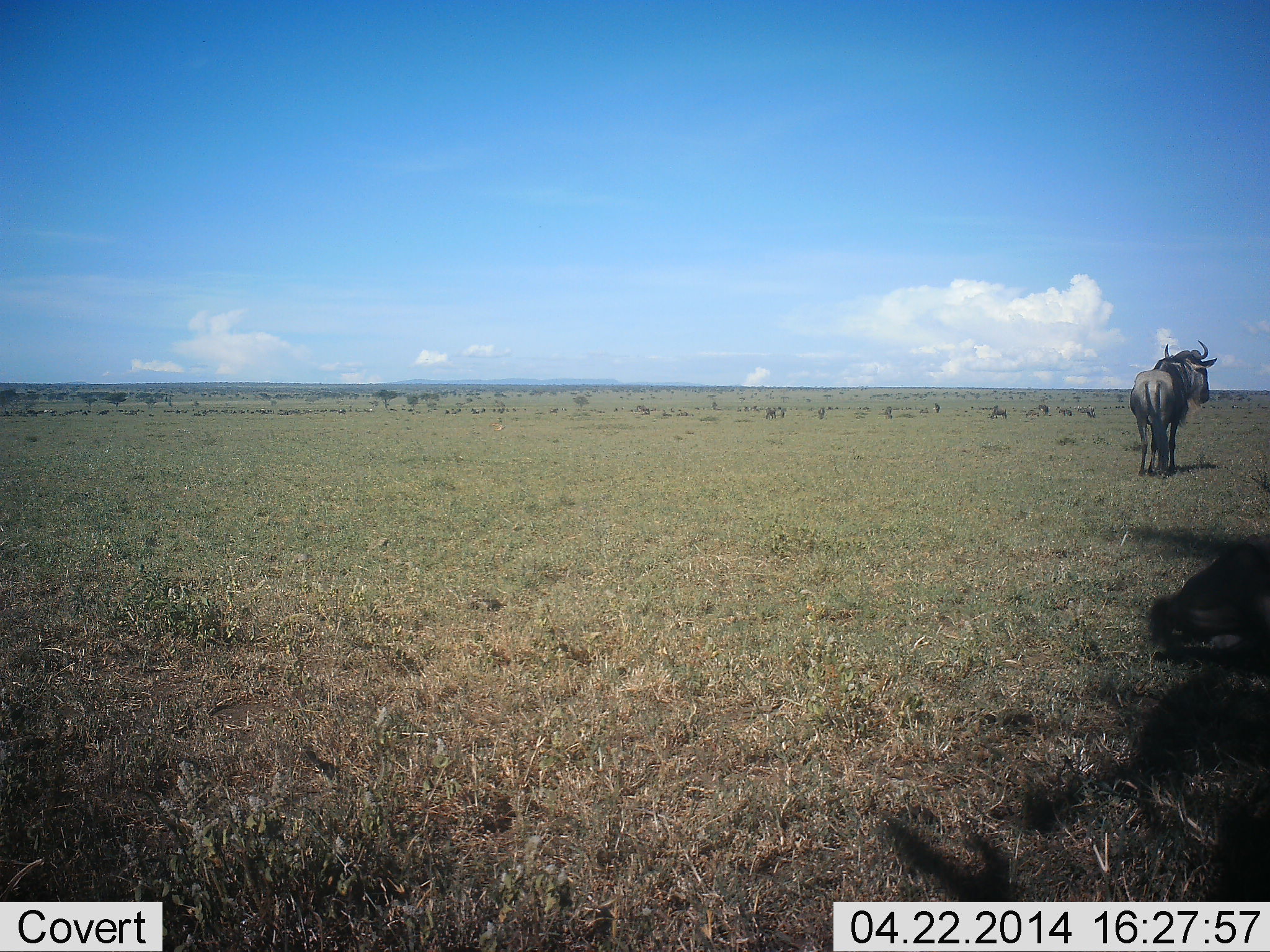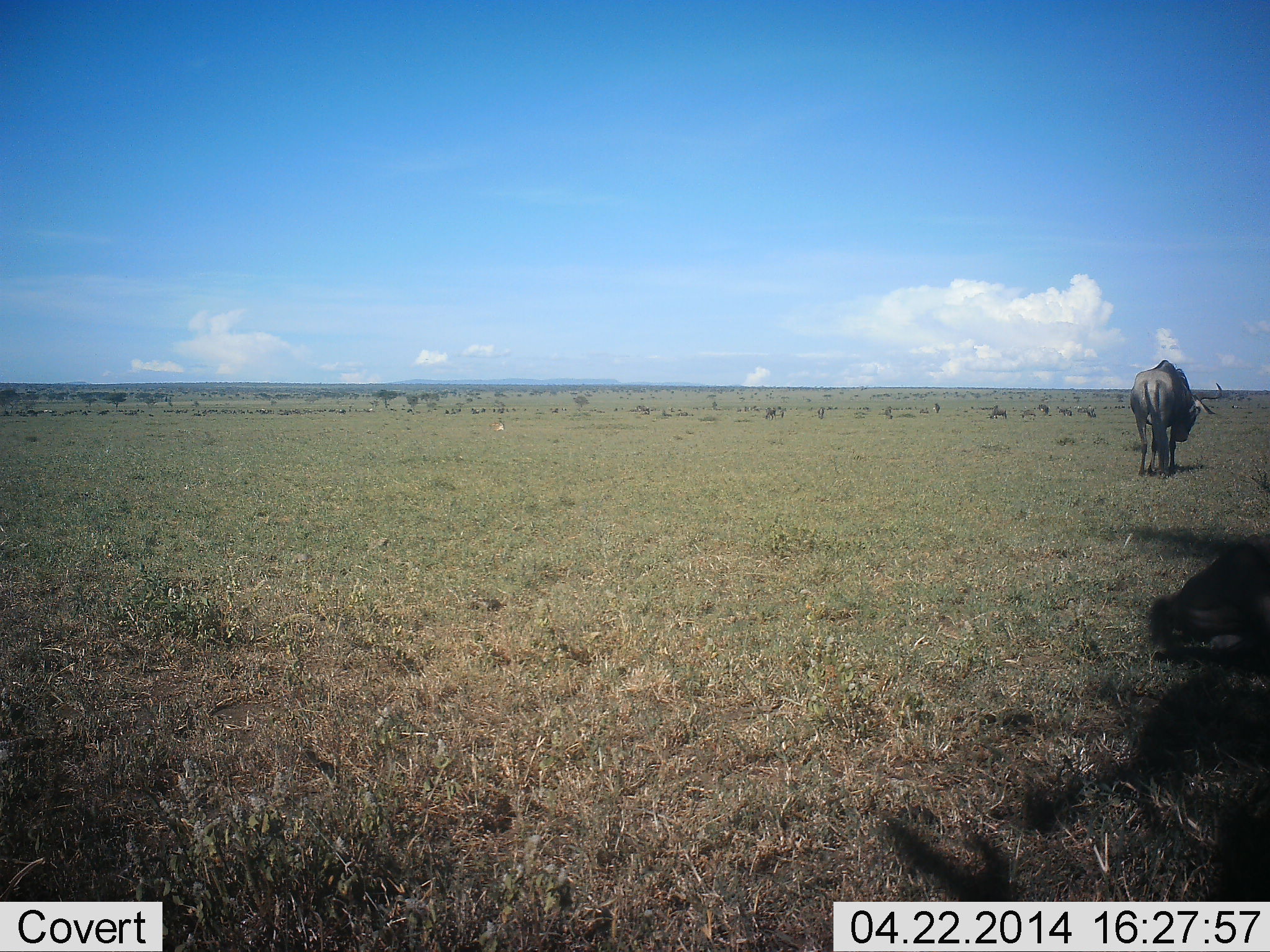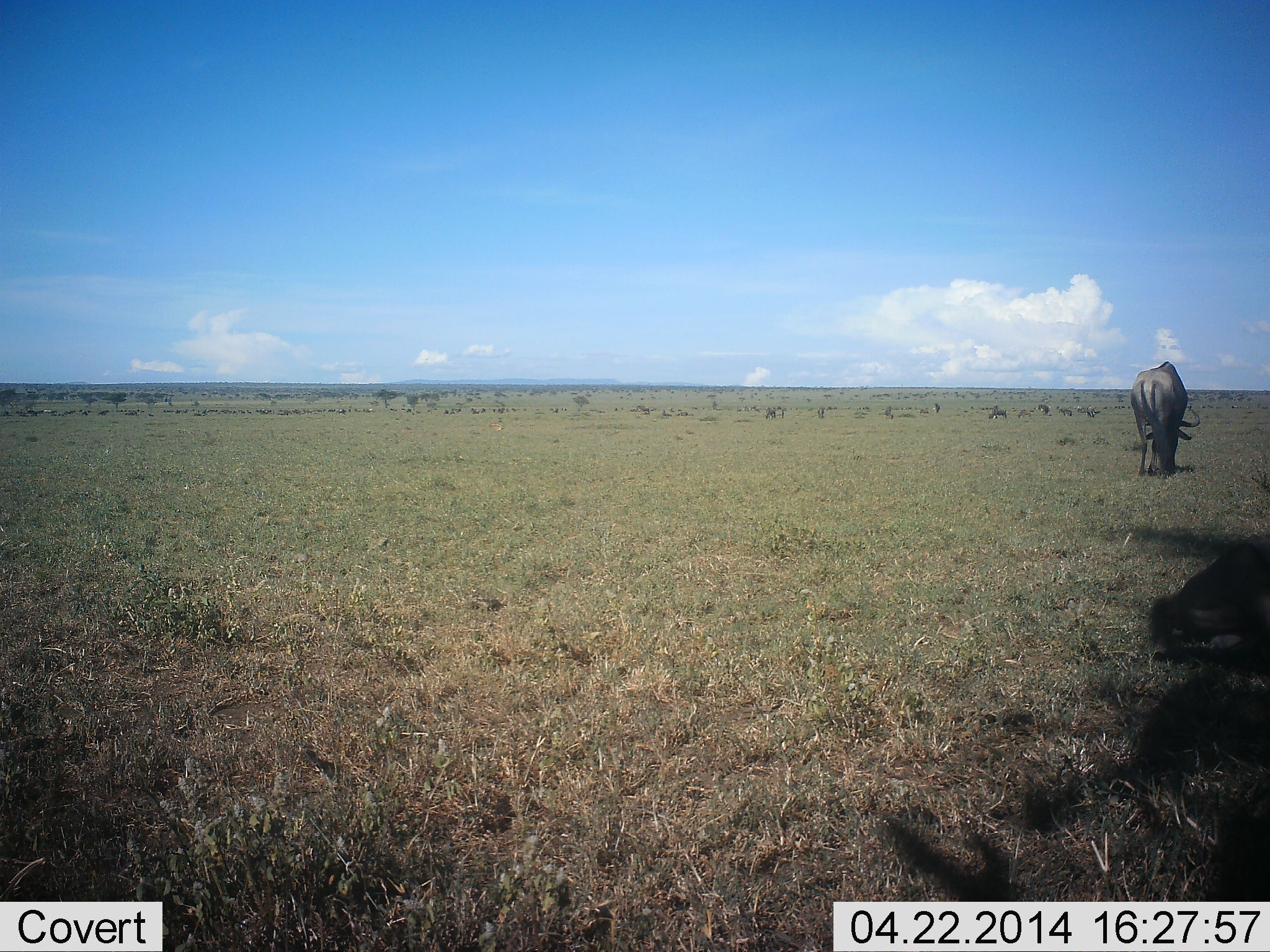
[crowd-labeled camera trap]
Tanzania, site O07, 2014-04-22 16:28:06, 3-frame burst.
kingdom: Animalia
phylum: Chordata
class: Mammalia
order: Artiodactyla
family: Bovidae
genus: Connochaetes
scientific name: Connochaetes taurinus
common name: blue wildebeest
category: wildebeest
Wildebeest (blue wildebeest) (Connochaetes taurinus), count 1. Behavior (volunteer vote fractions): standing 70%, resting 0%, moving 20%, interacting 0%. Young present (vote fraction): 0%. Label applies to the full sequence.